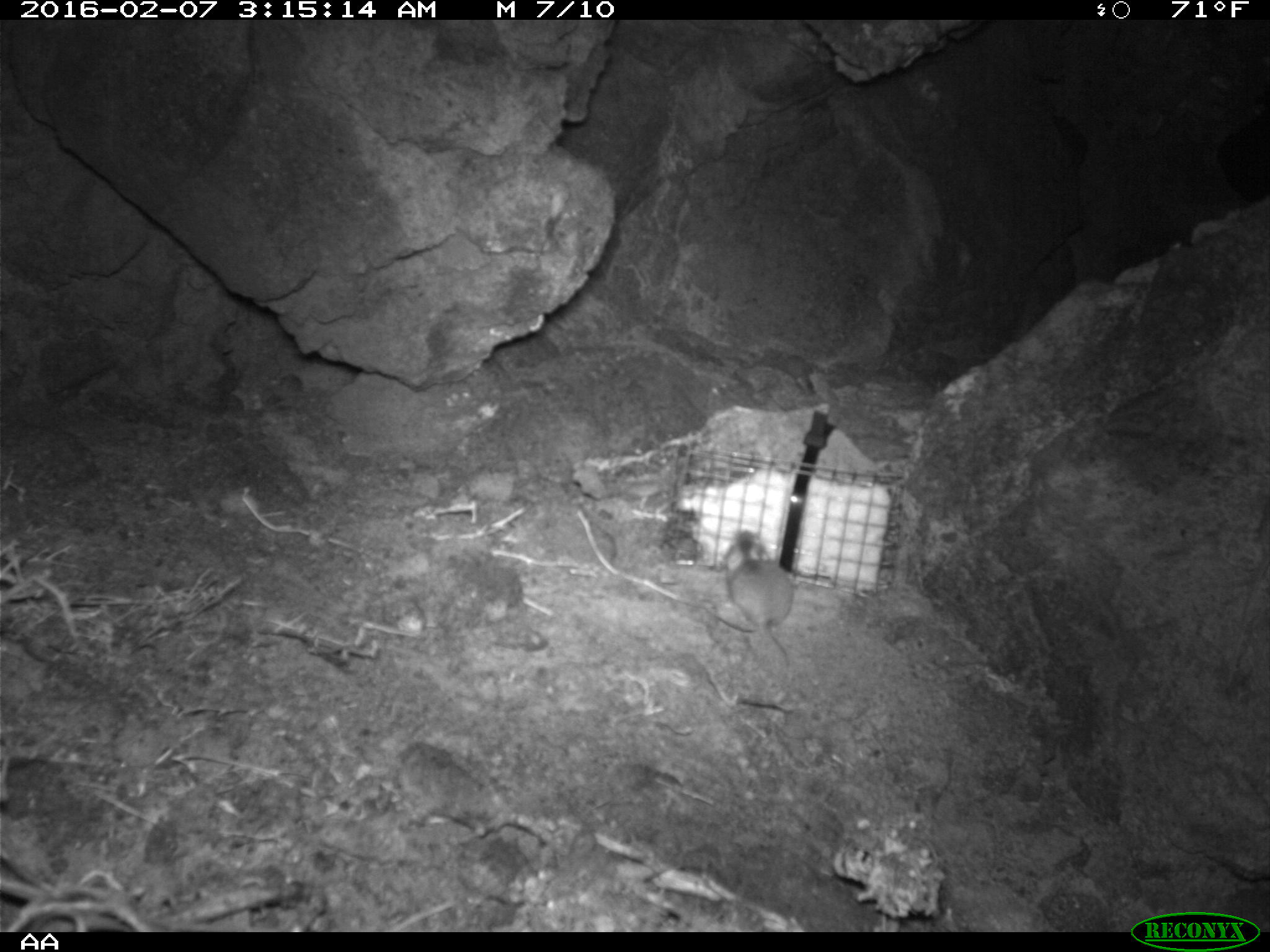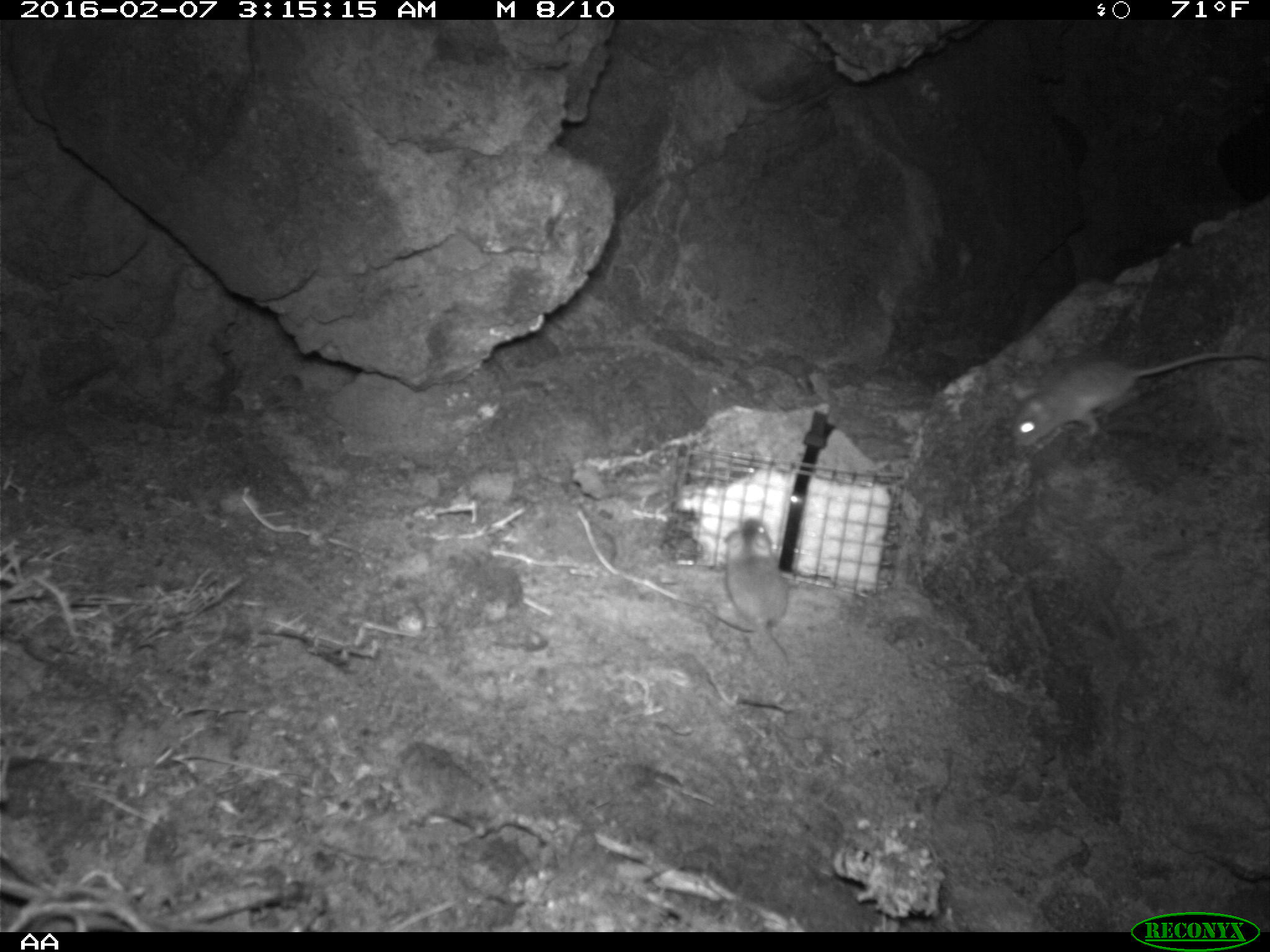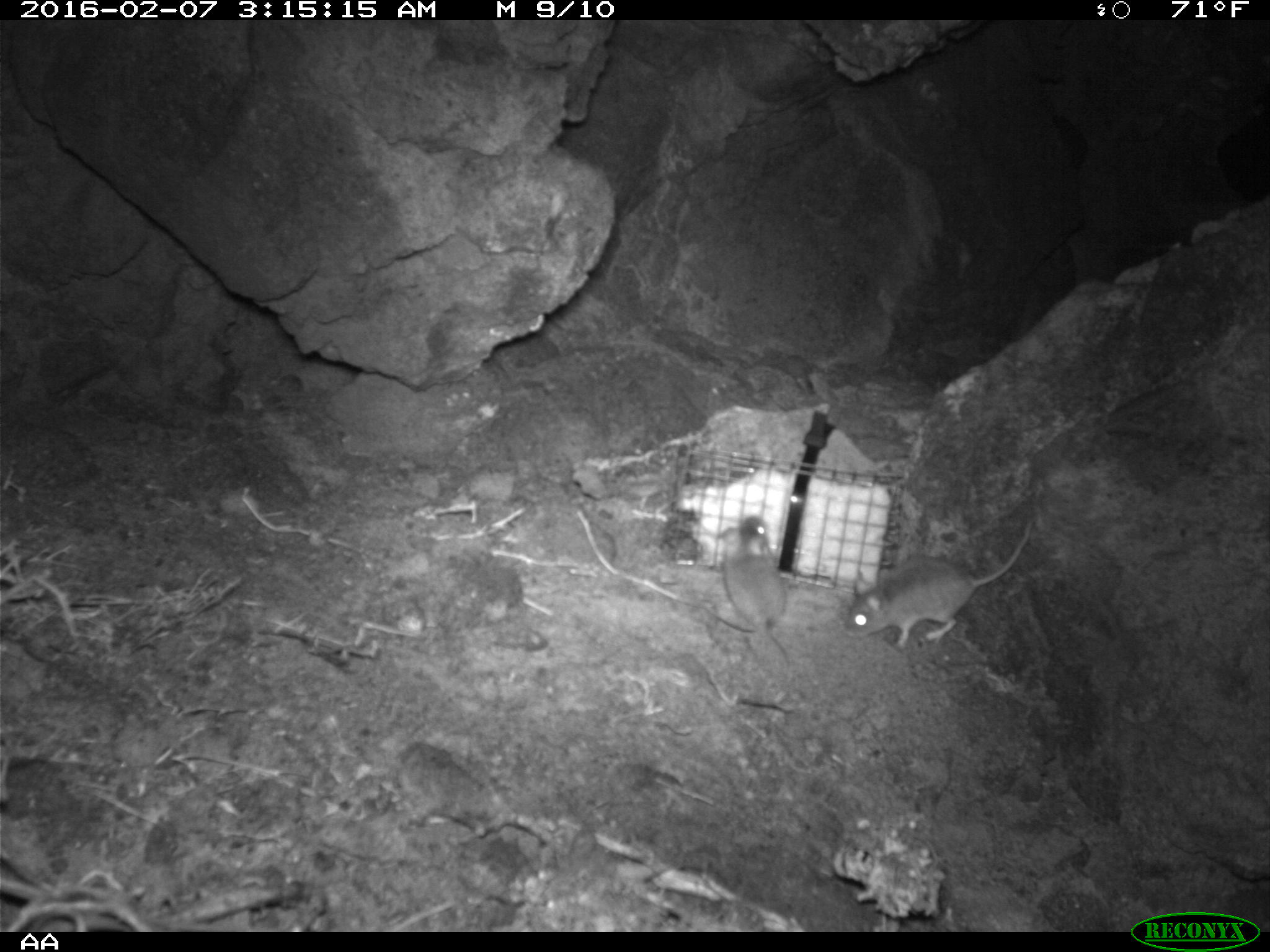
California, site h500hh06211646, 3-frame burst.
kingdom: Animalia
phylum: Chordata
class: Mammalia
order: Rodentia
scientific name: Rodentia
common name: rodent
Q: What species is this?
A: Rodent (Rodentia).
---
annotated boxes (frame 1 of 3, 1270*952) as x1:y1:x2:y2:
rodent: 718:529:801:707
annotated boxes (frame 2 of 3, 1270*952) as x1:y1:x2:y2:
rodent: 1010:343:1269:445; 703:516:795:671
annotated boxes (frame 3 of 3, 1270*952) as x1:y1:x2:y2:
rodent: 844:521:1032:648; 717:516:793:689